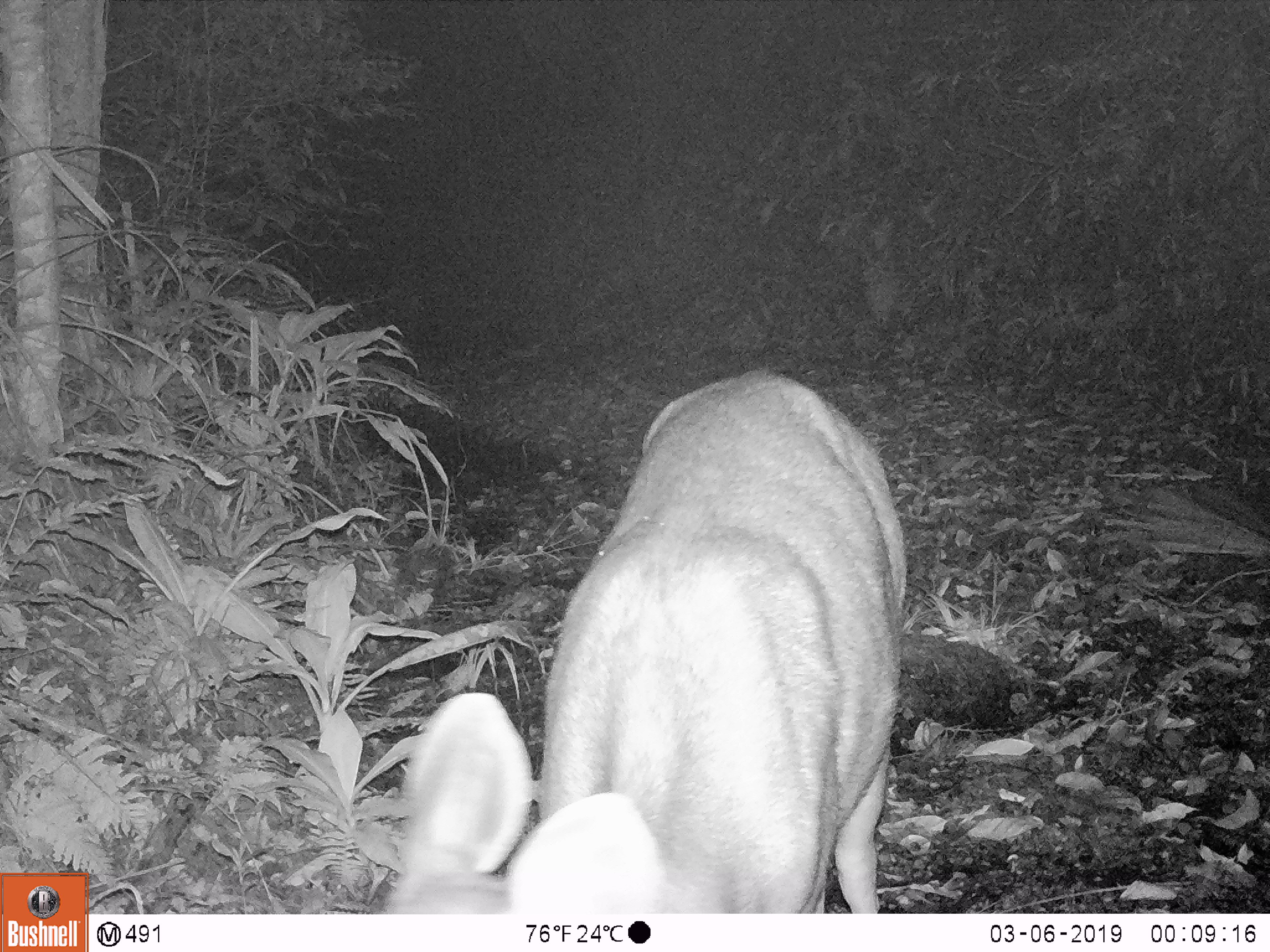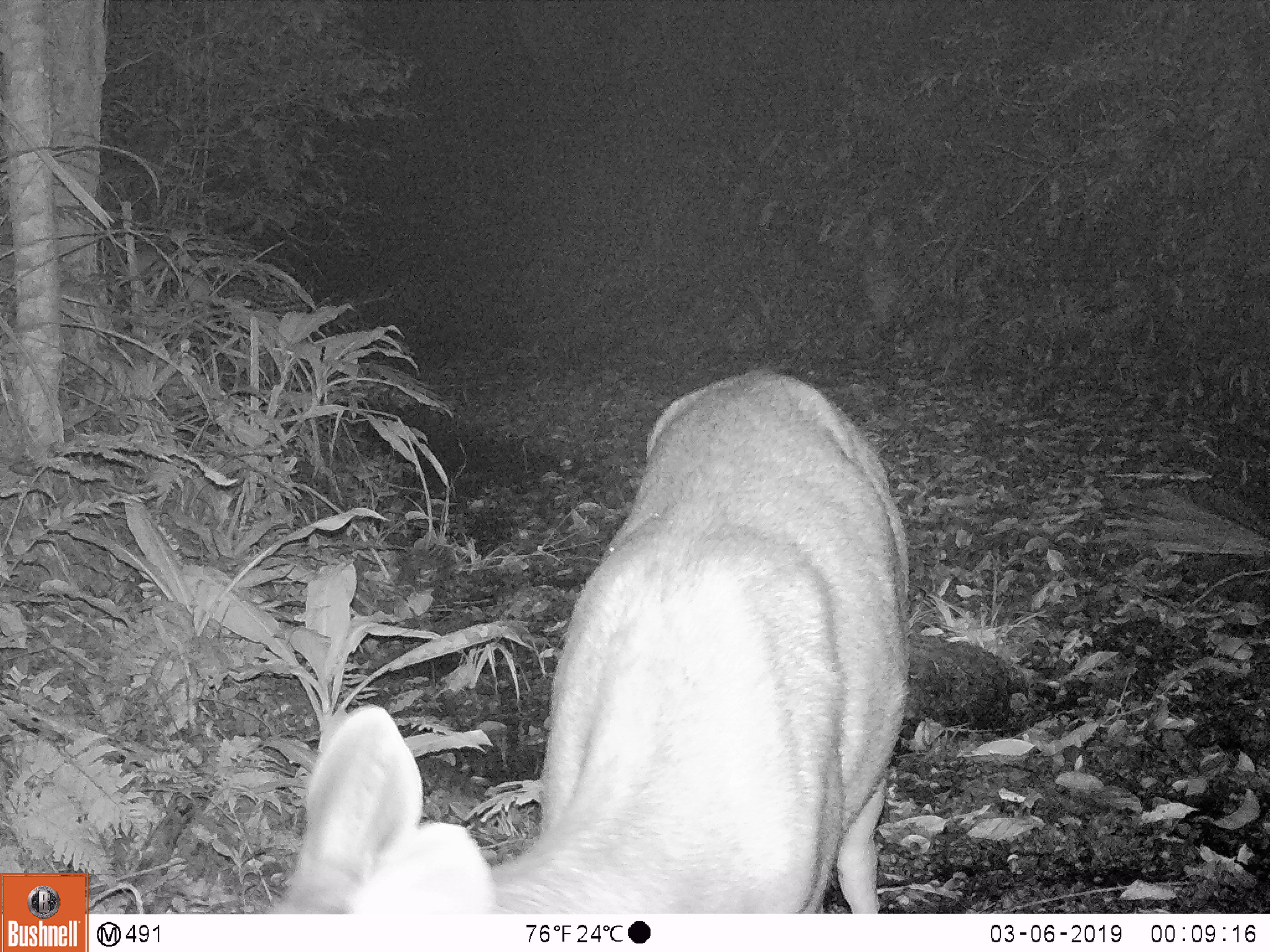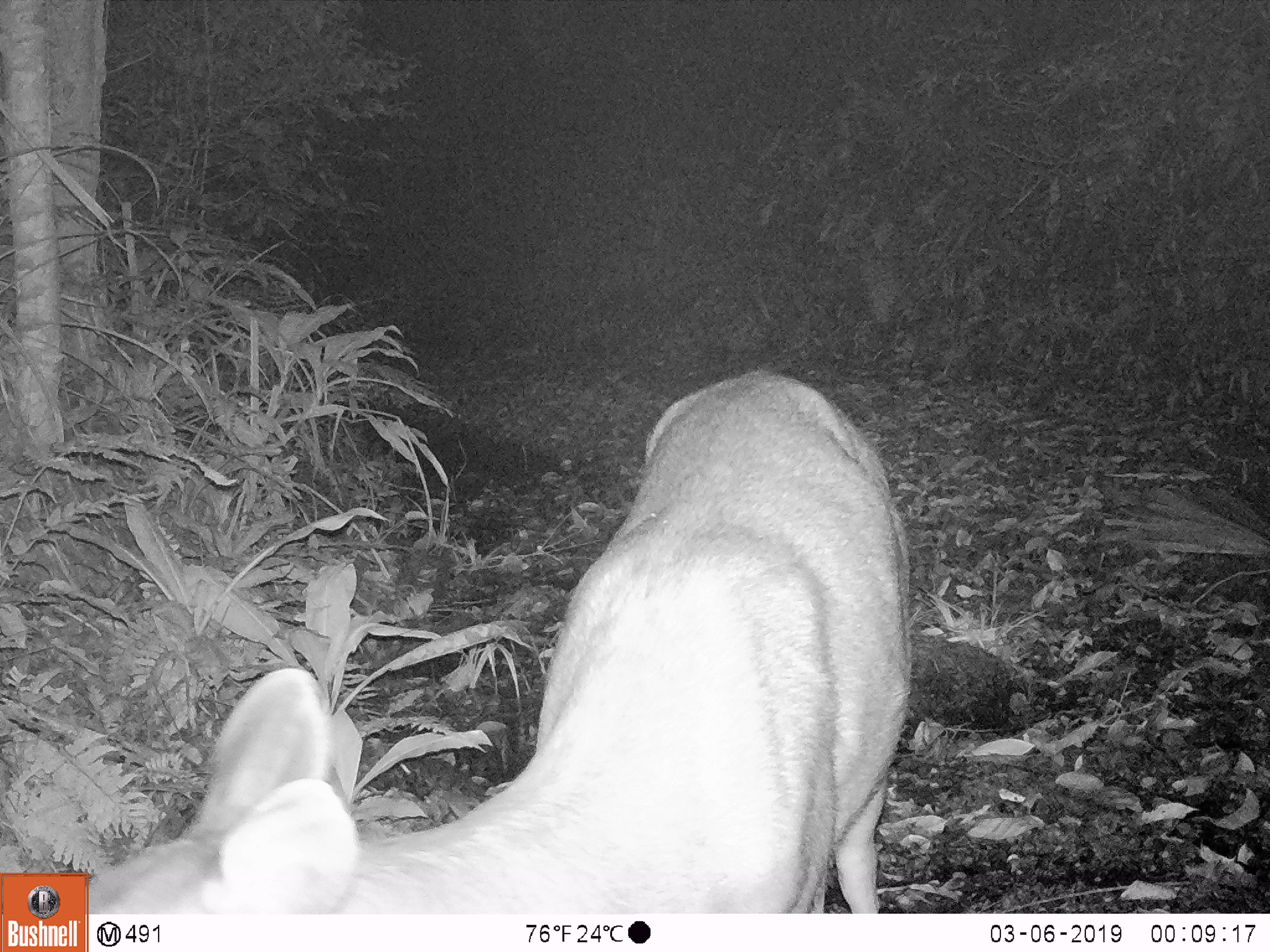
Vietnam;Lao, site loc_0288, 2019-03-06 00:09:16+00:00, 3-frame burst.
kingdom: Animalia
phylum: Chordata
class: Mammalia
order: Artiodactyla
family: Cervidae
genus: Rusa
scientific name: Rusa unicolor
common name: sambar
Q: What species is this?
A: Sambar (Rusa unicolor).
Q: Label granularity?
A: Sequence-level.